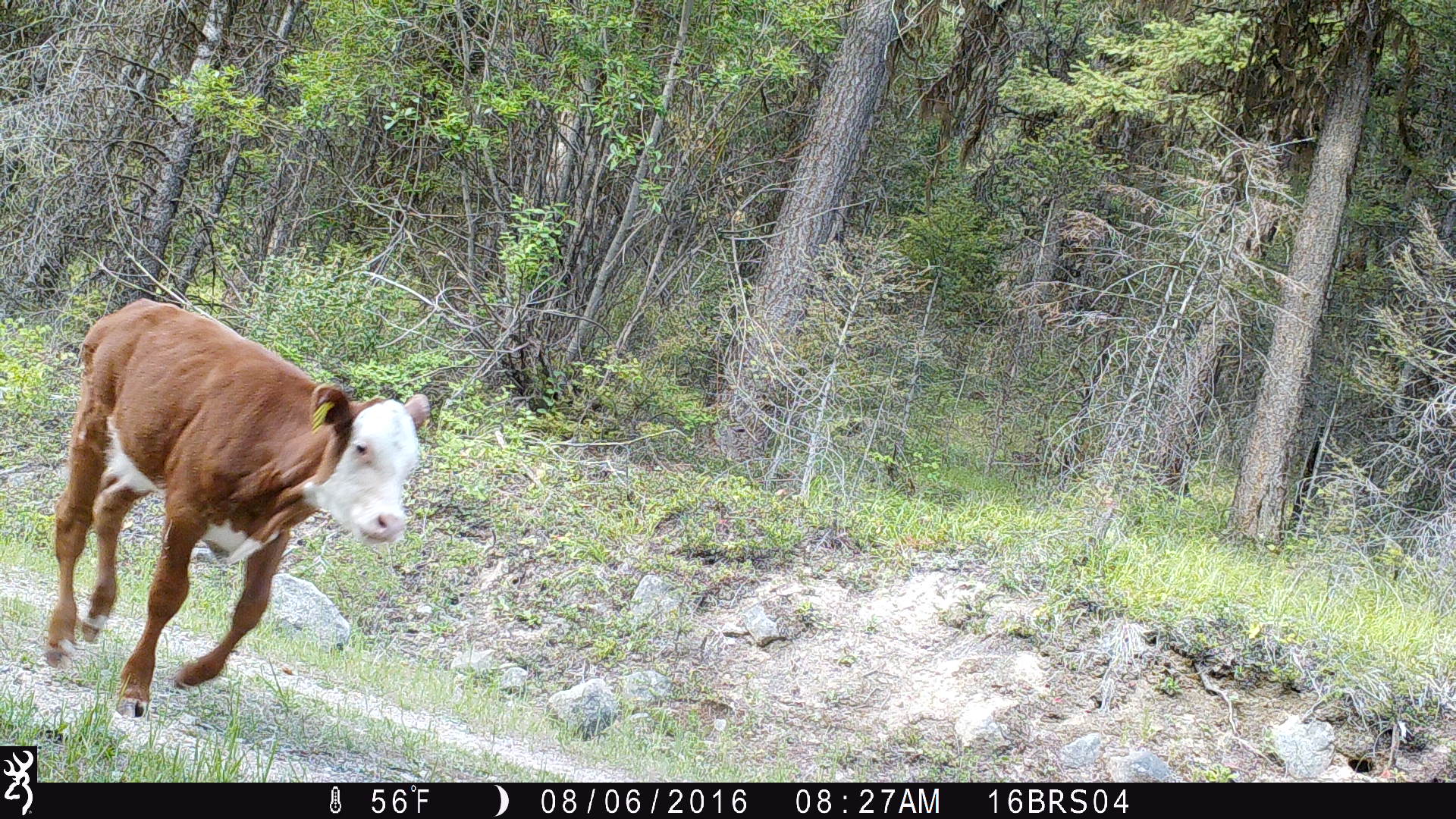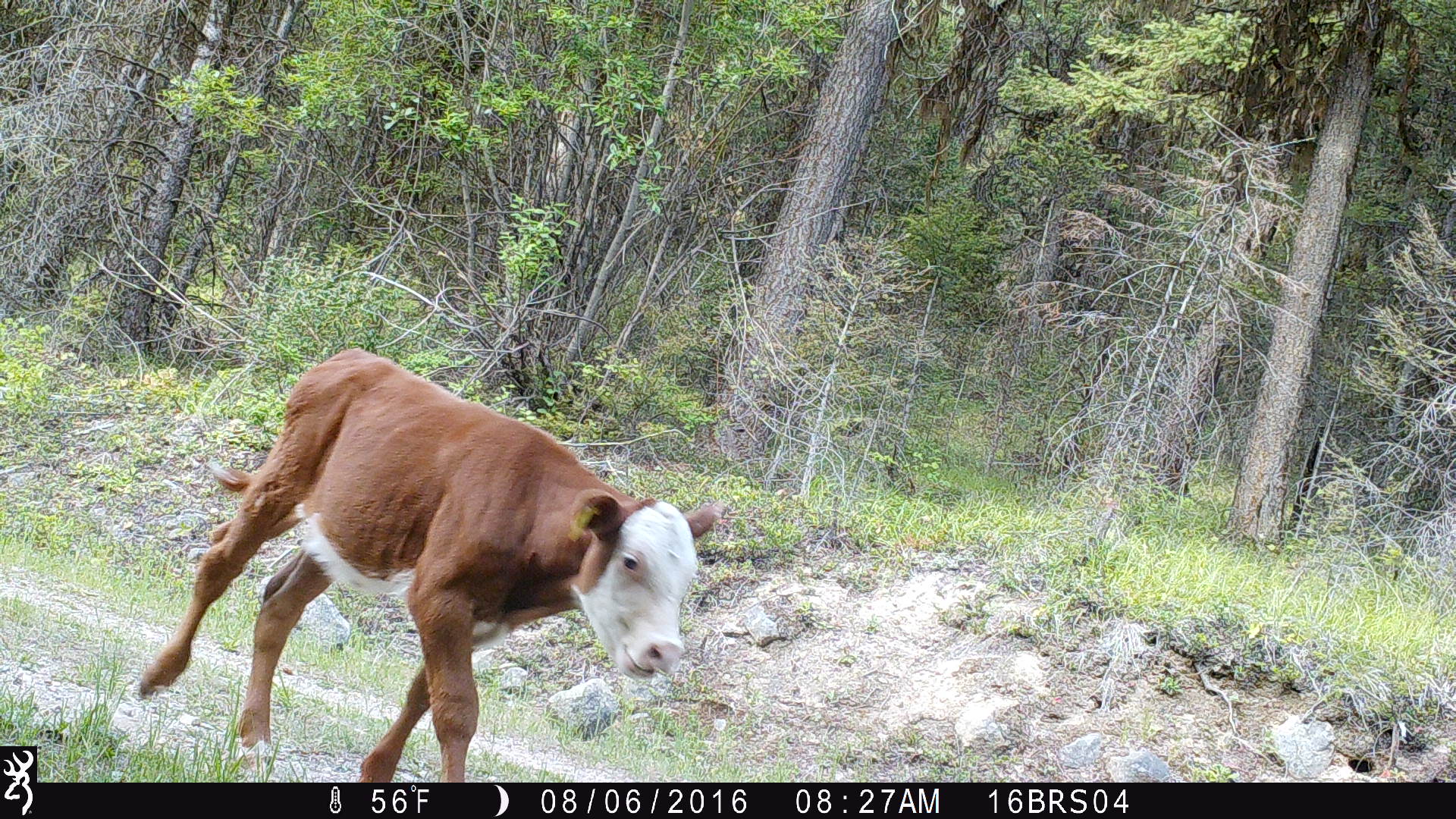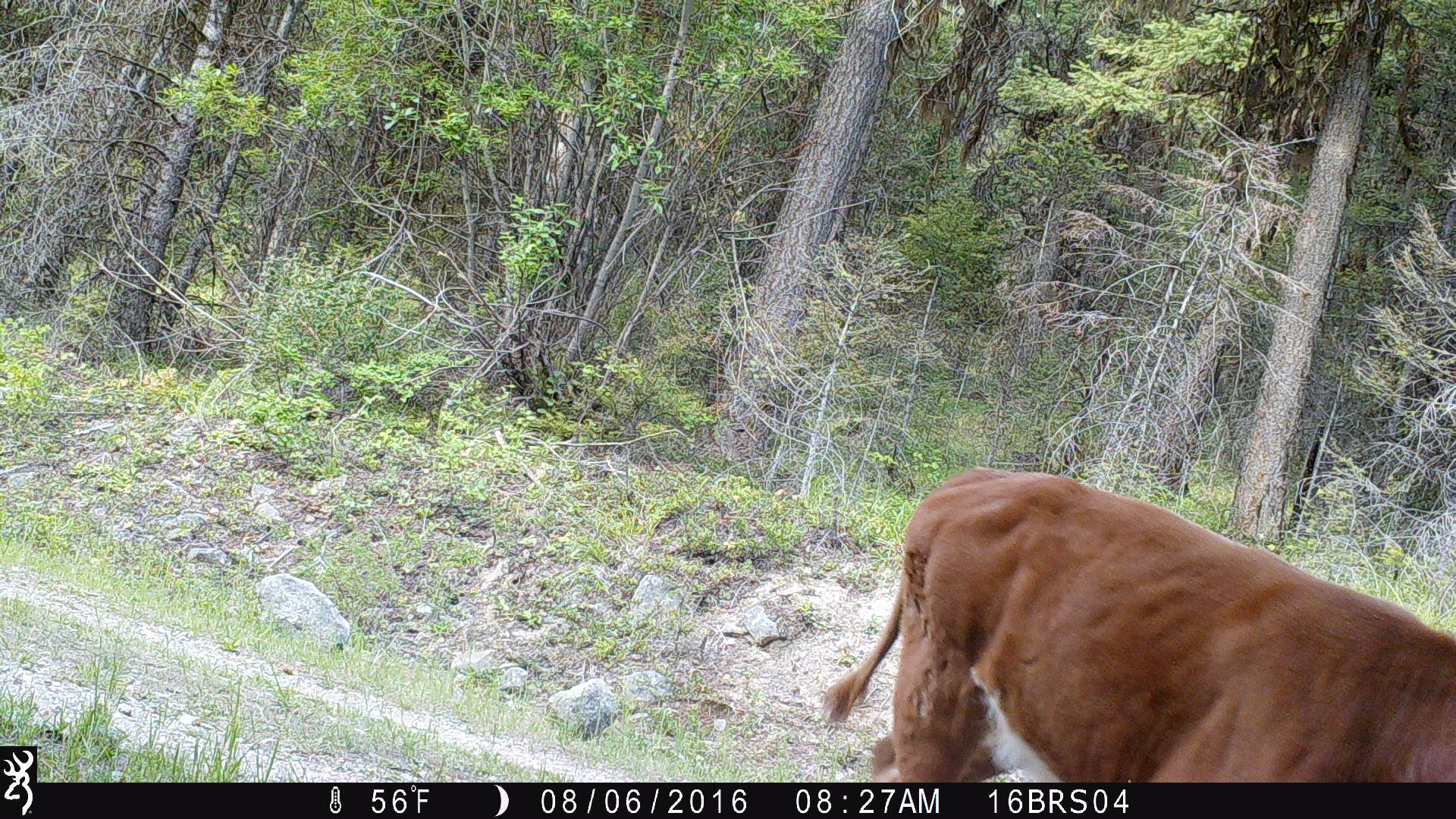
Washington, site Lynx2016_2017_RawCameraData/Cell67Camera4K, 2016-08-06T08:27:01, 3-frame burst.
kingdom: Animalia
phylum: Chordata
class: Mammalia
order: Artiodactyla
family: Bovidae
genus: Bos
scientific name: Bos taurus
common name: domestic cattle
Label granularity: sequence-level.